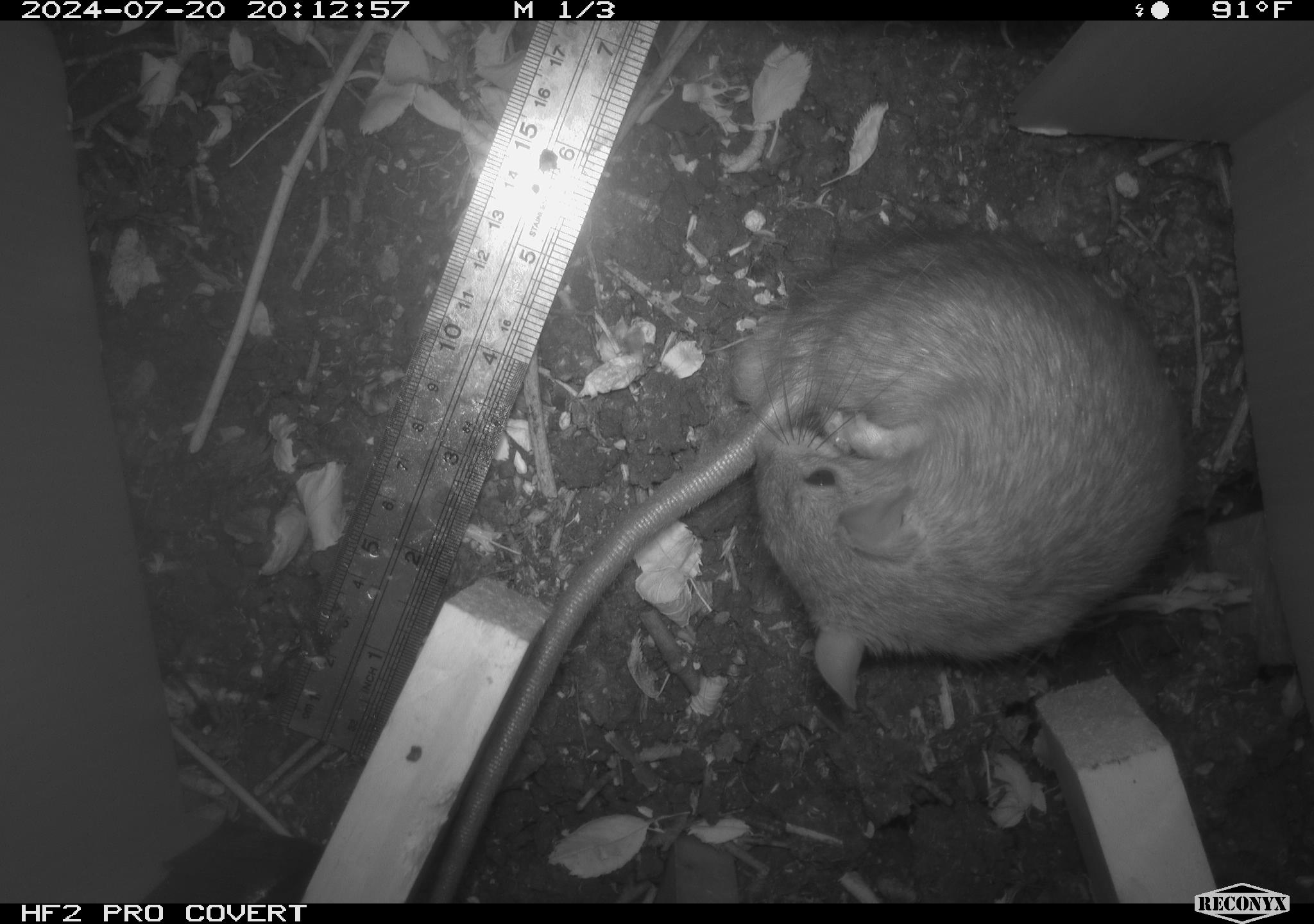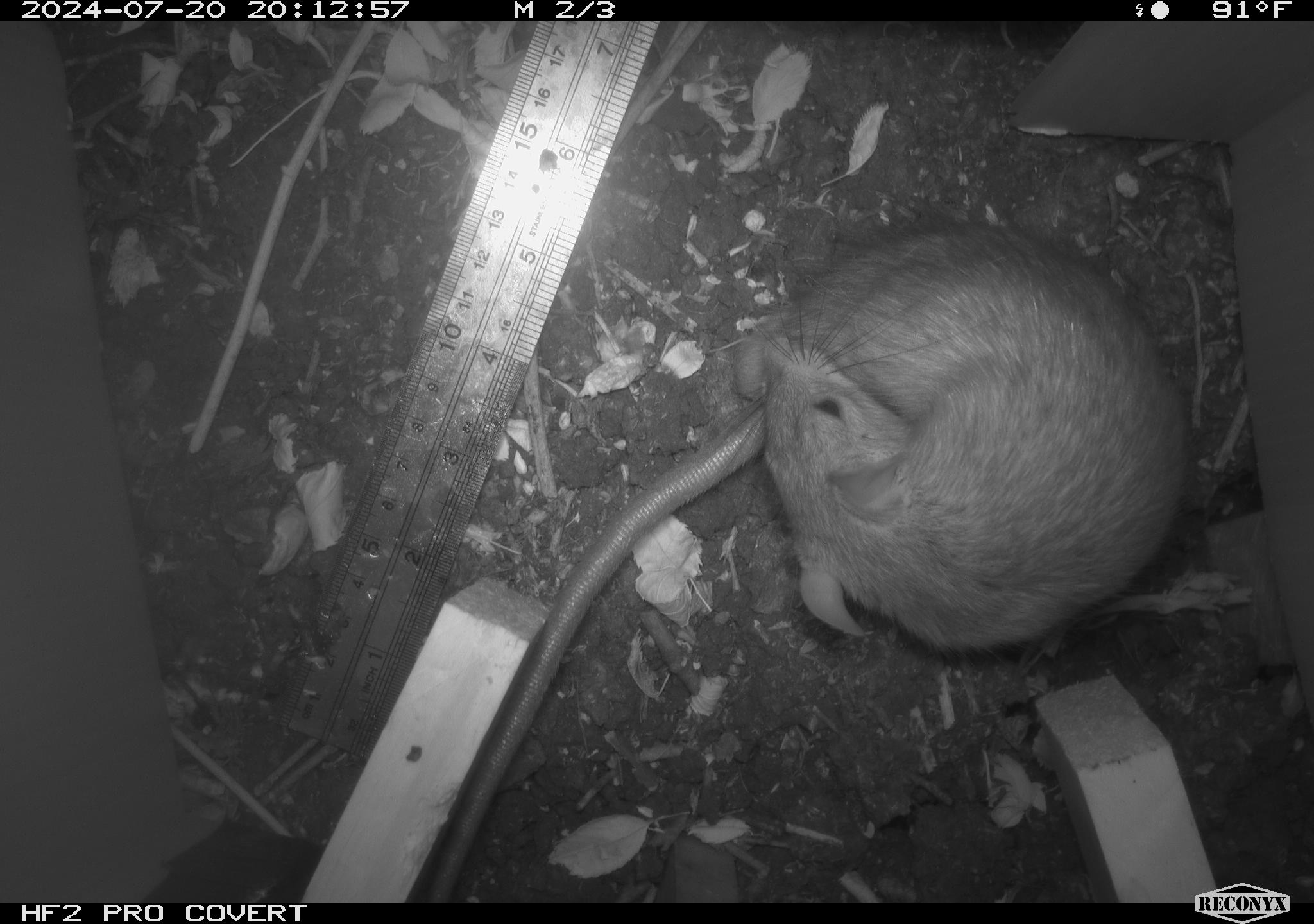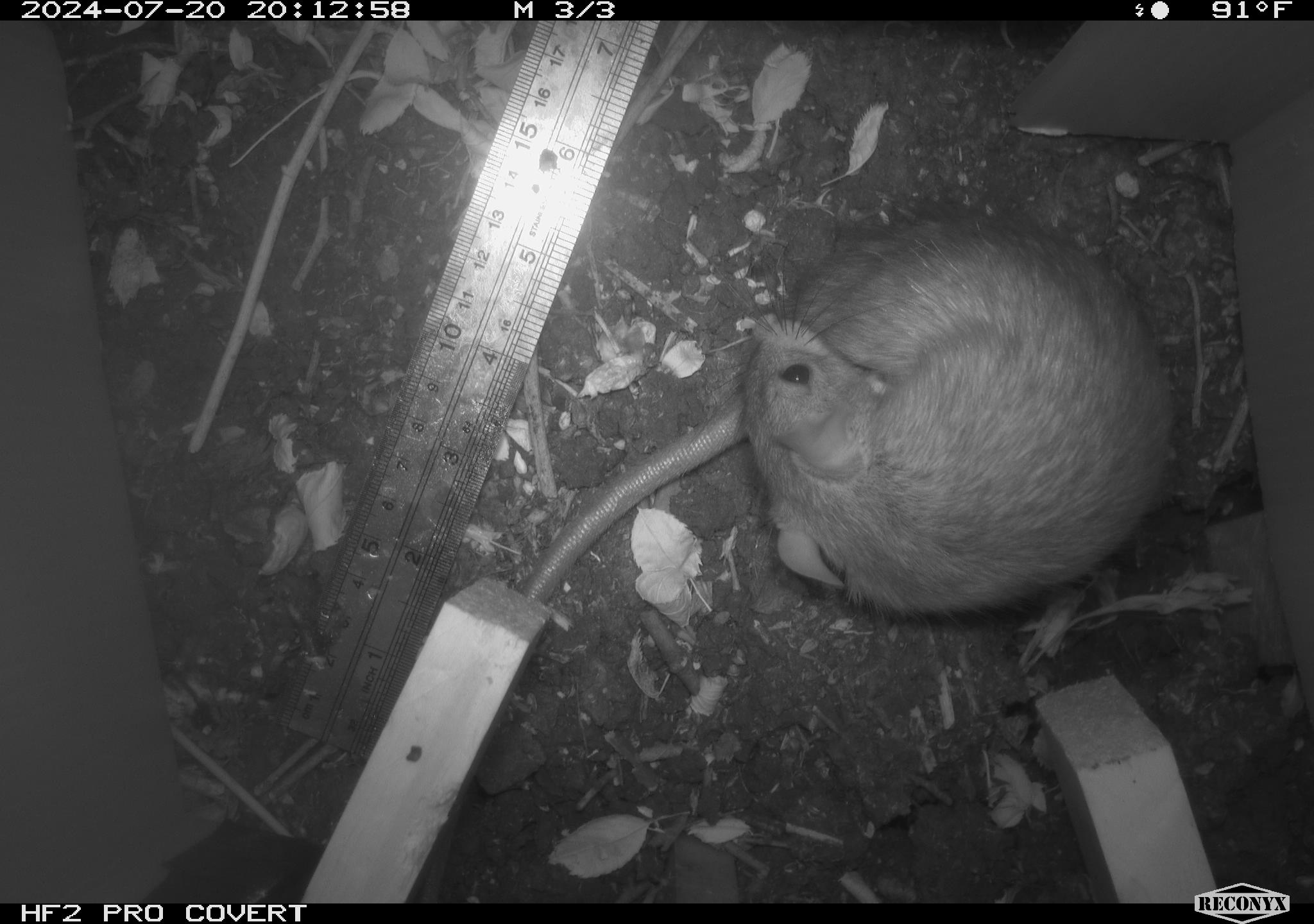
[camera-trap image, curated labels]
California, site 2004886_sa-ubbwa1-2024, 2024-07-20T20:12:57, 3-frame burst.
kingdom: Animalia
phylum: Chordata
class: Mammalia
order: Rodentia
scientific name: Rodentia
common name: woodrat or rat or mouse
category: woodrat or rat or mouse species